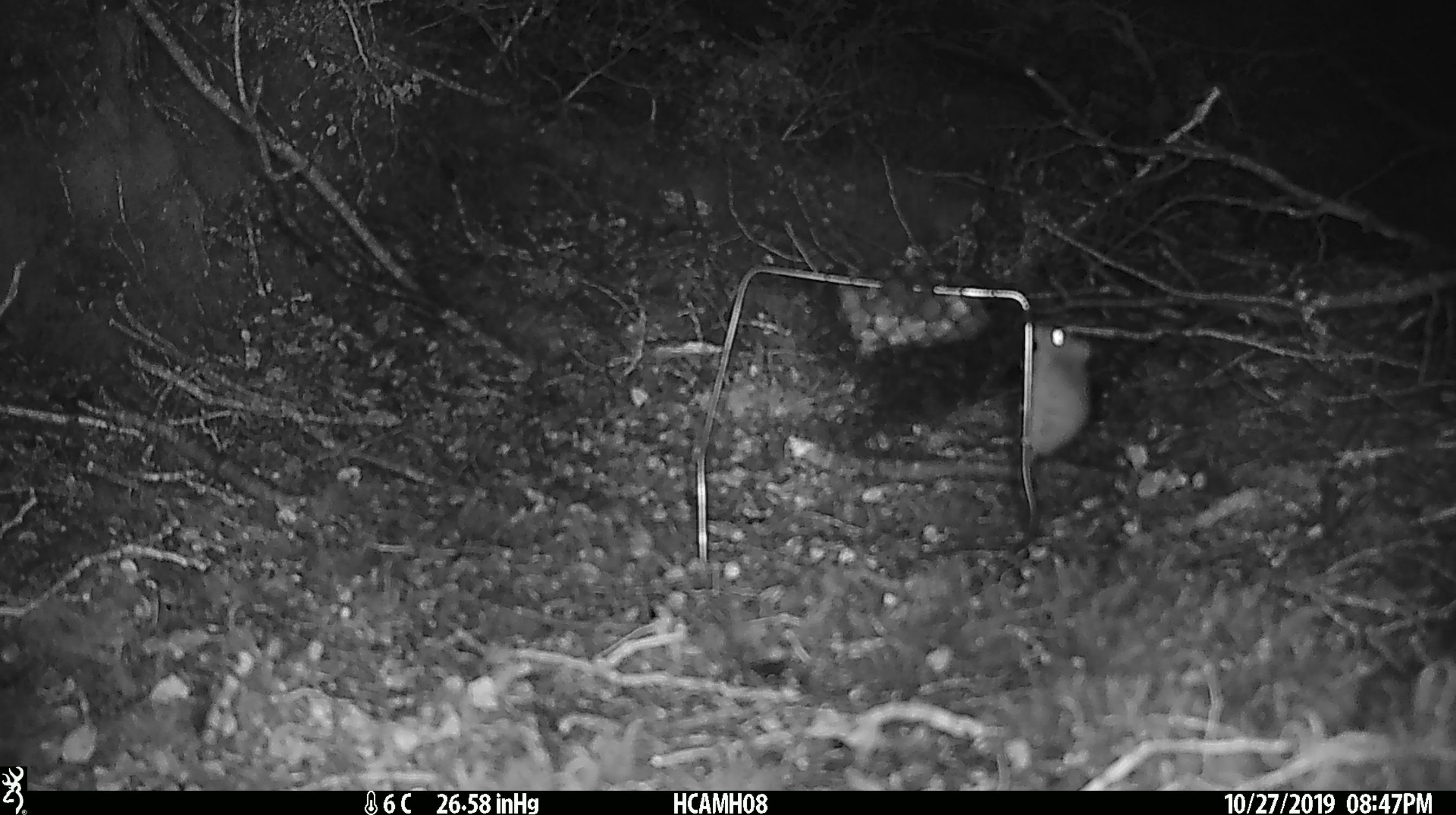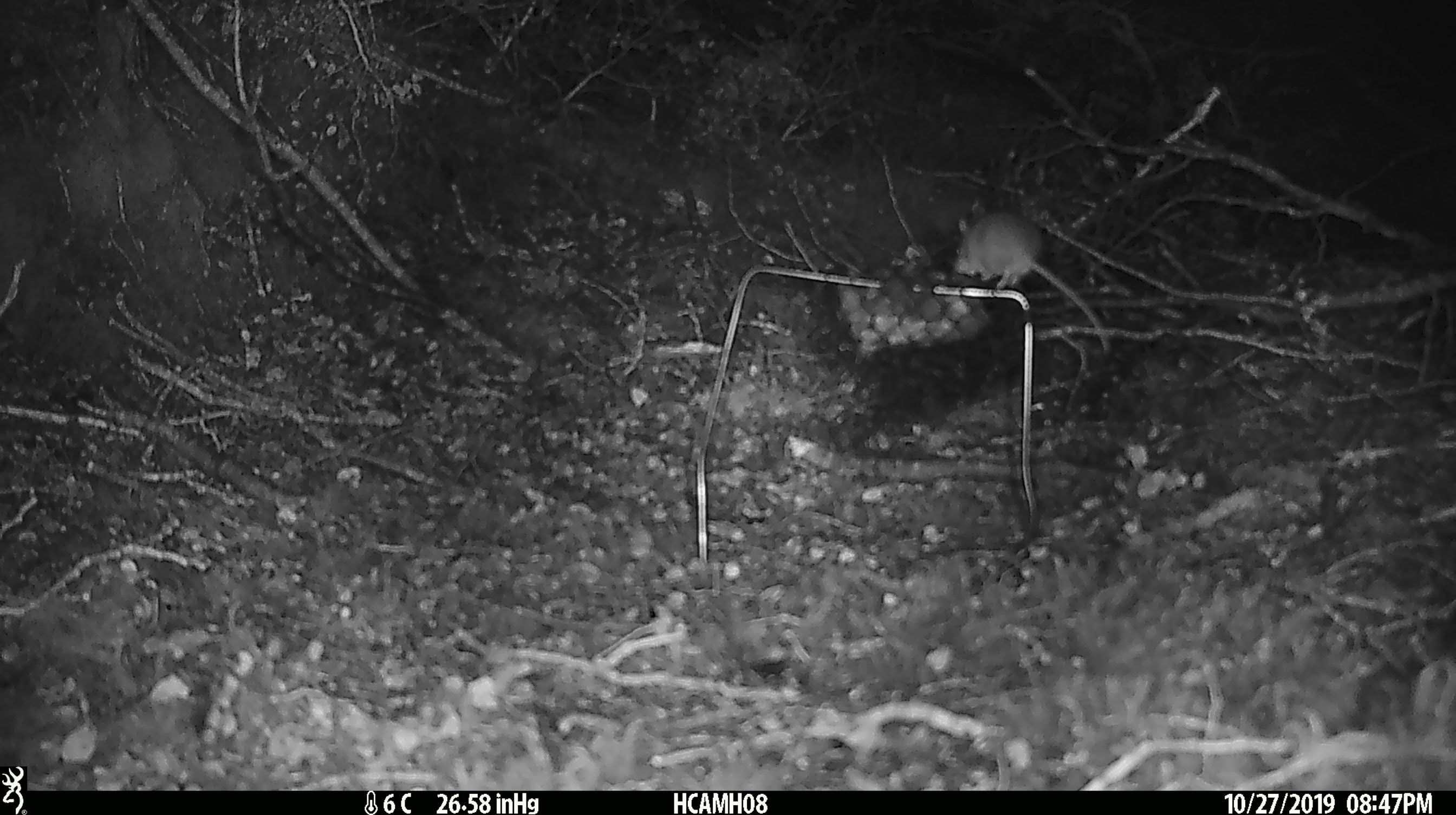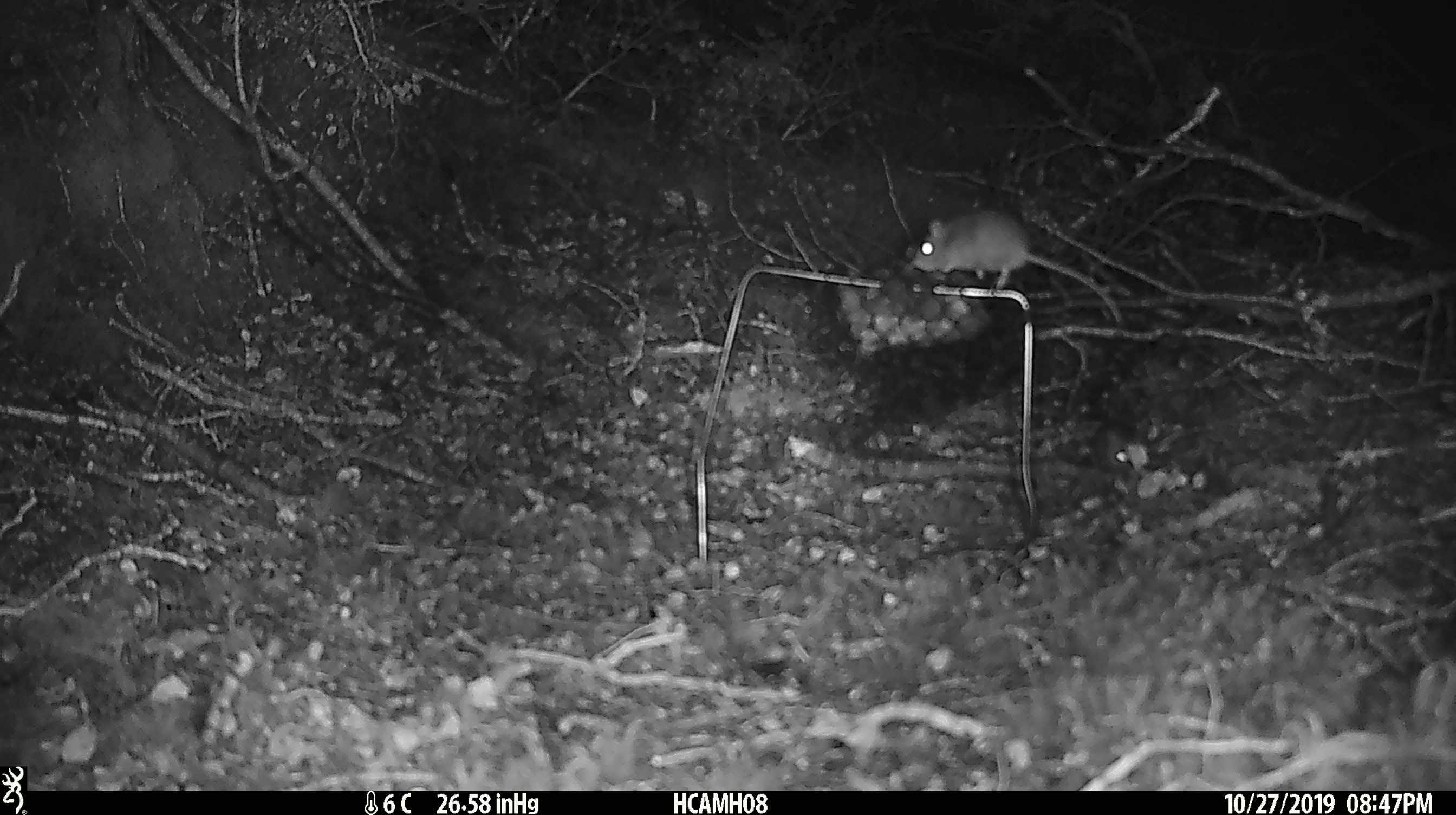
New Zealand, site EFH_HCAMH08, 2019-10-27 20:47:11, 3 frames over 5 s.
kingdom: Animalia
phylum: Chordata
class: Mammalia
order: Rodentia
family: Muridae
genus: Mus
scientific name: Mus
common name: mouse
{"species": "mouse (Mus)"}